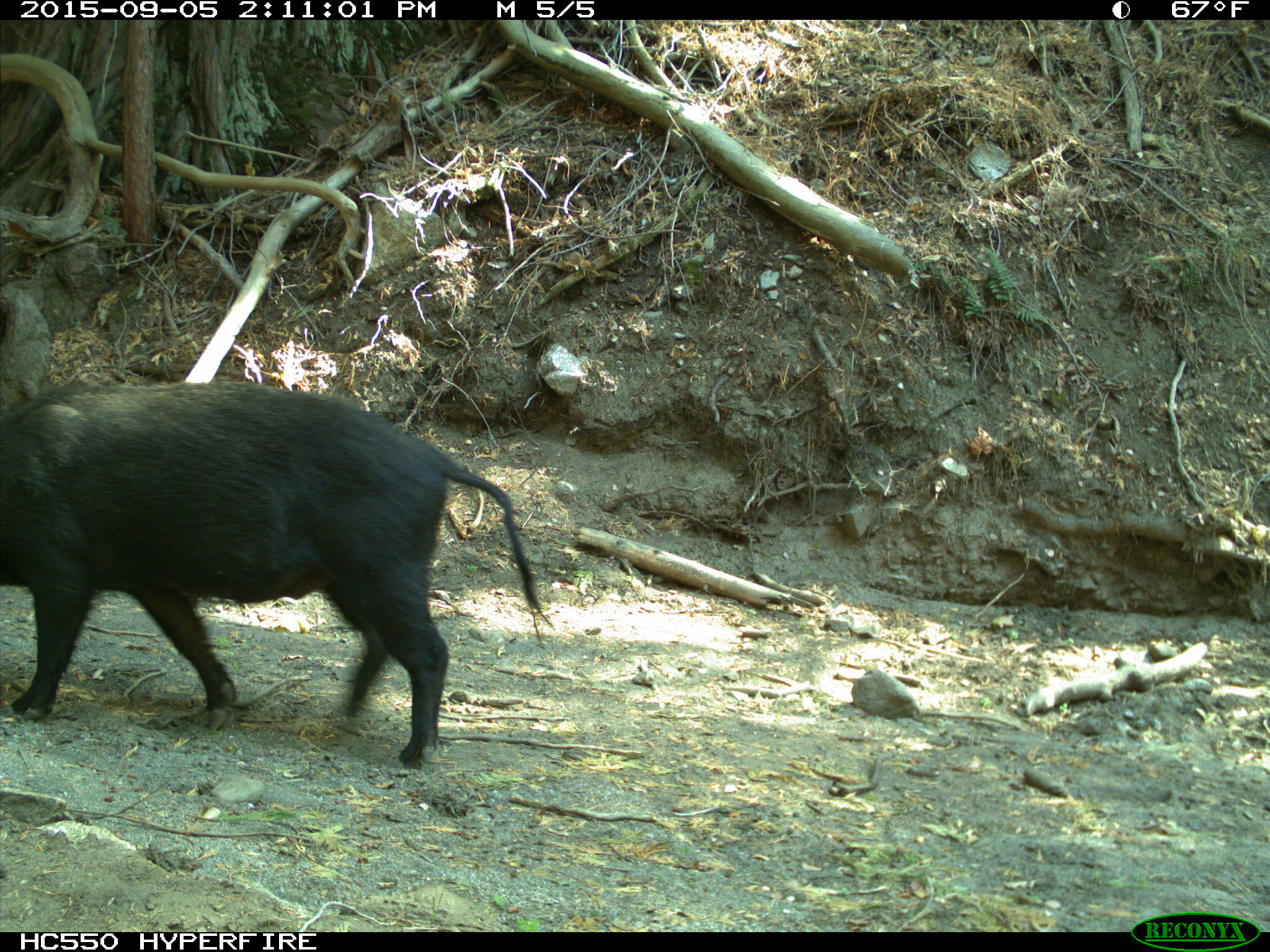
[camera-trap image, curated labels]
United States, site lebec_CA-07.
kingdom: Animalia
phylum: Chordata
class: Mammalia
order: Artiodactyla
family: Suidae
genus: Sus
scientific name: Sus scrofa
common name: wild boar